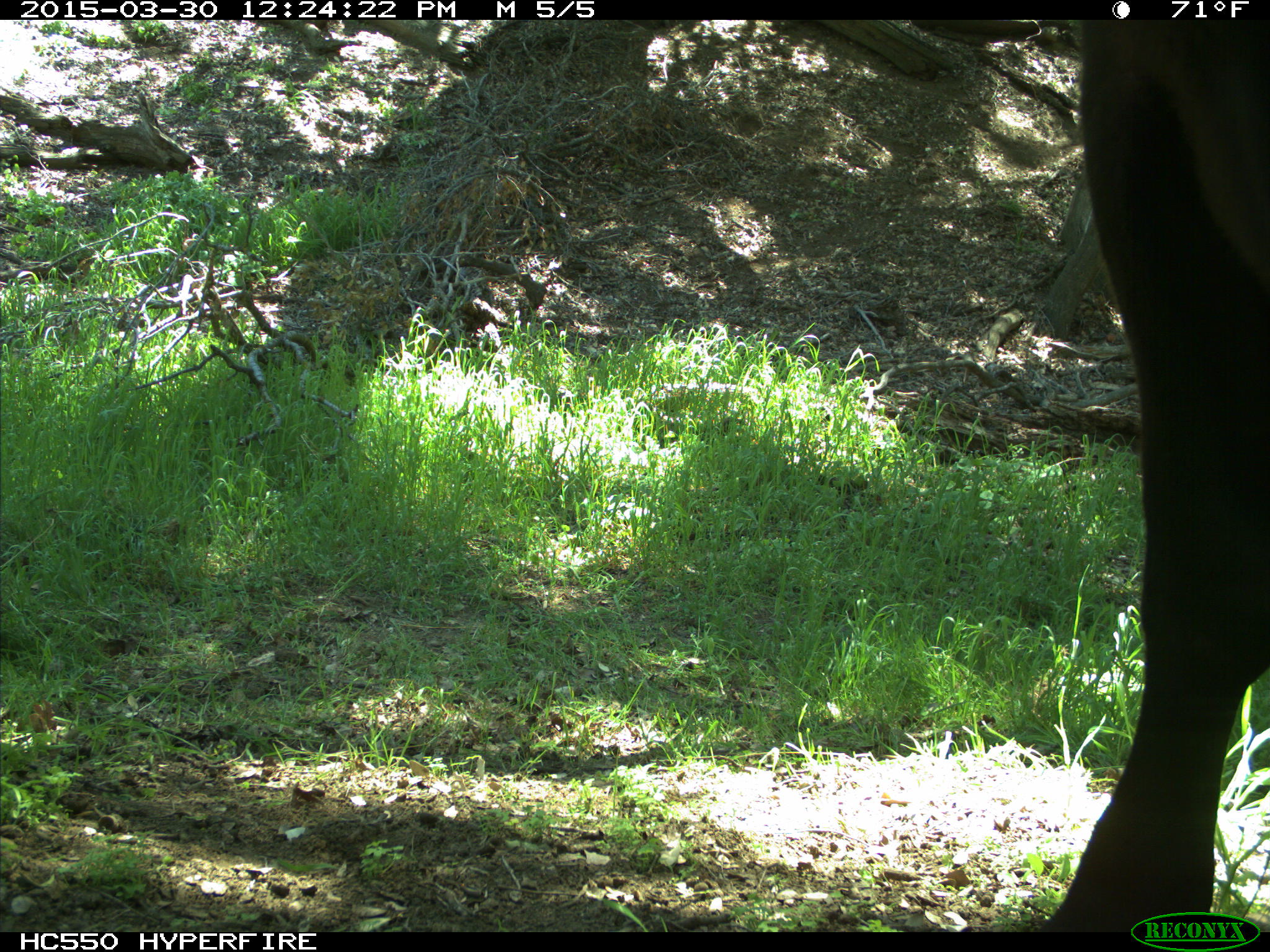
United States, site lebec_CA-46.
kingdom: Animalia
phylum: Chordata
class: Mammalia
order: Artiodactyla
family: Bovidae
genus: Bos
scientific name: Bos taurus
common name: domestic cow